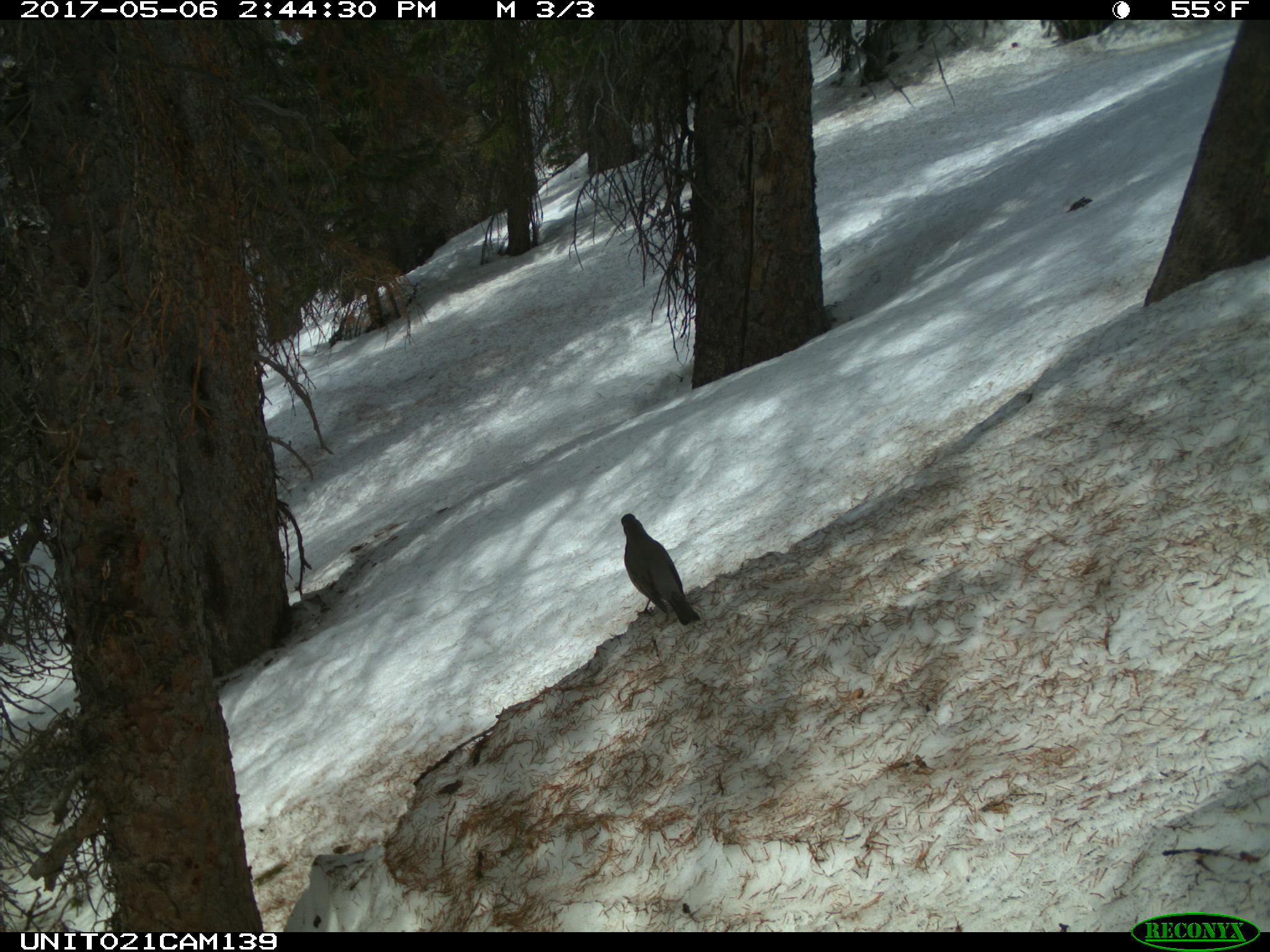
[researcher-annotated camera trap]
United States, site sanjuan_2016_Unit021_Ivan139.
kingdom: Animalia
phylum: Chordata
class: Aves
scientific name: Aves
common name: birds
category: unidentified bird